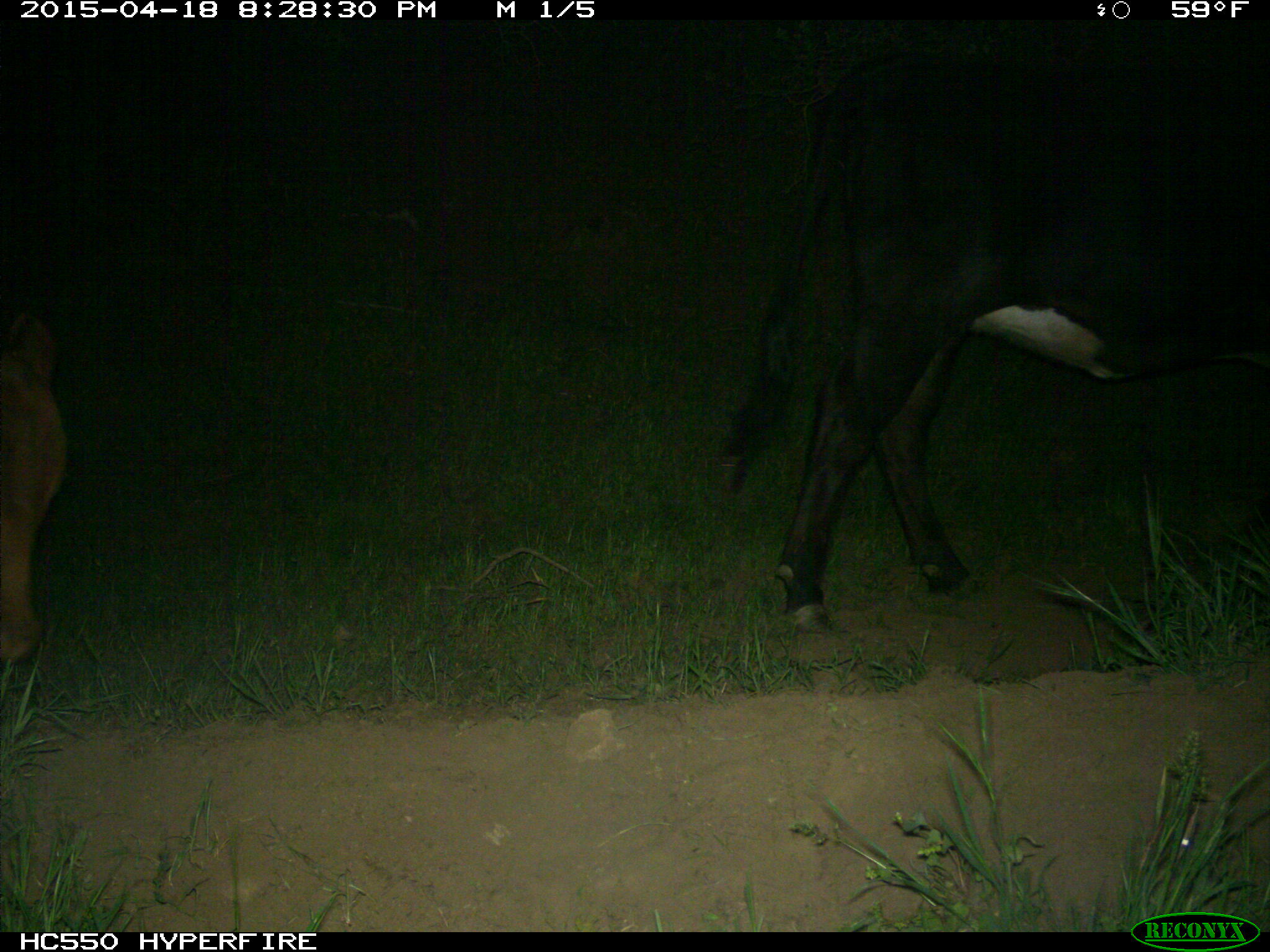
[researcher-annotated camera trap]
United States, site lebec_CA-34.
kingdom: Animalia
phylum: Chordata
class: Mammalia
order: Artiodactyla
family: Bovidae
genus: Bos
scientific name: Bos taurus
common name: domestic cow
Bos taurus (domestic cow).